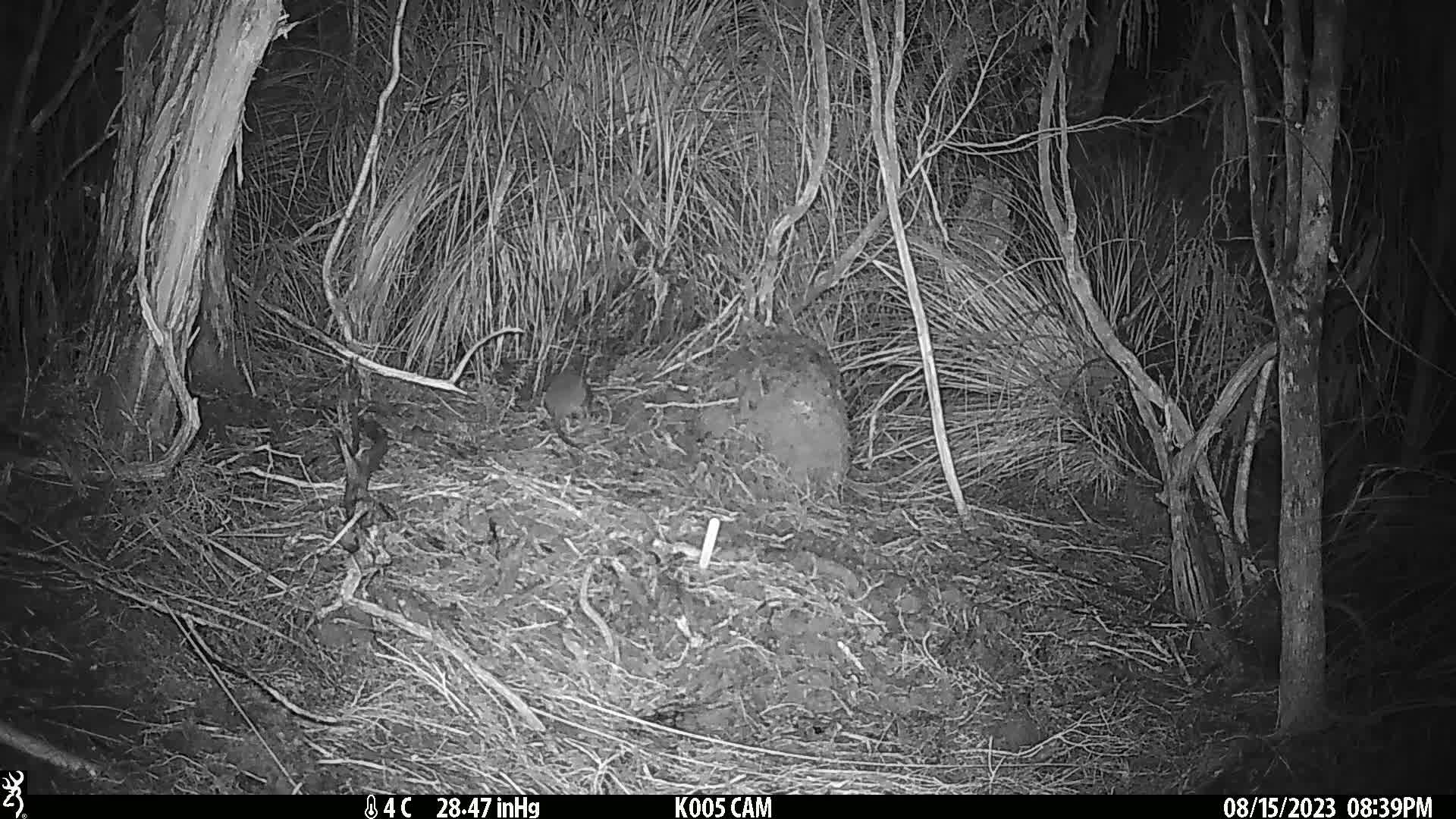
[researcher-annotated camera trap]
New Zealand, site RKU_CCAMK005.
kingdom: Animalia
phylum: Chordata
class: Mammalia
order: Rodentia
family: Muridae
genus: Rattus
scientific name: Rattus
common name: rat